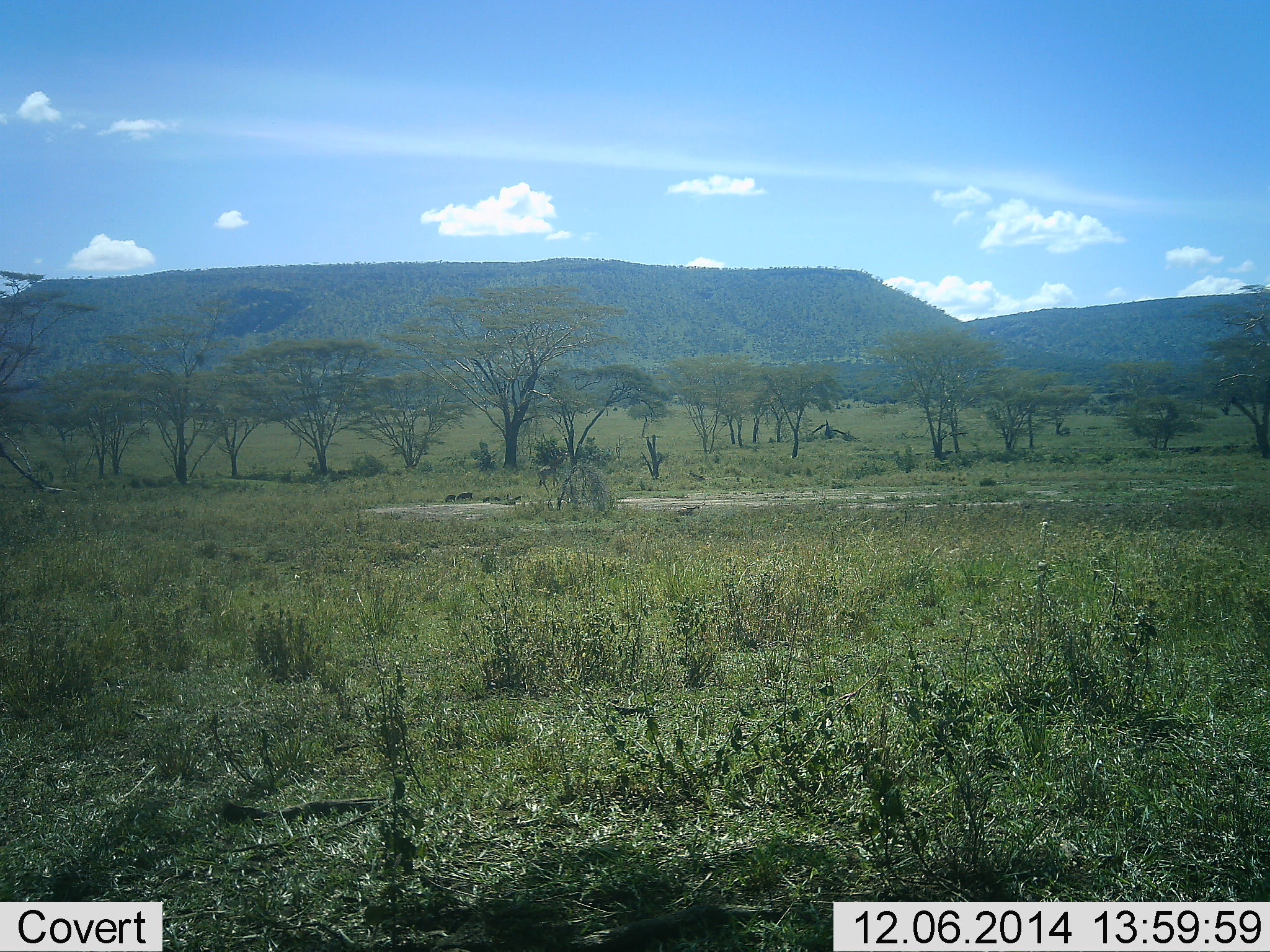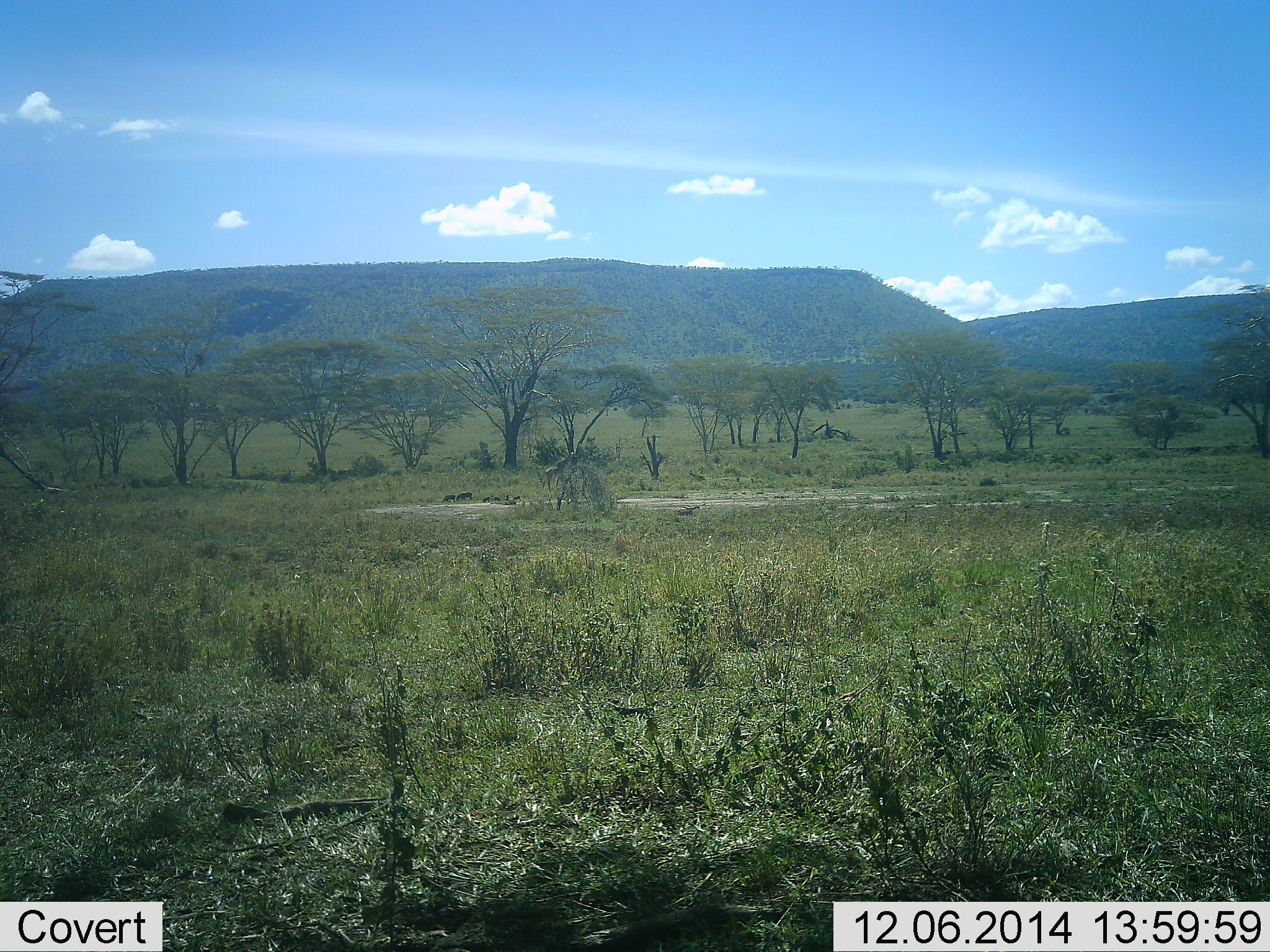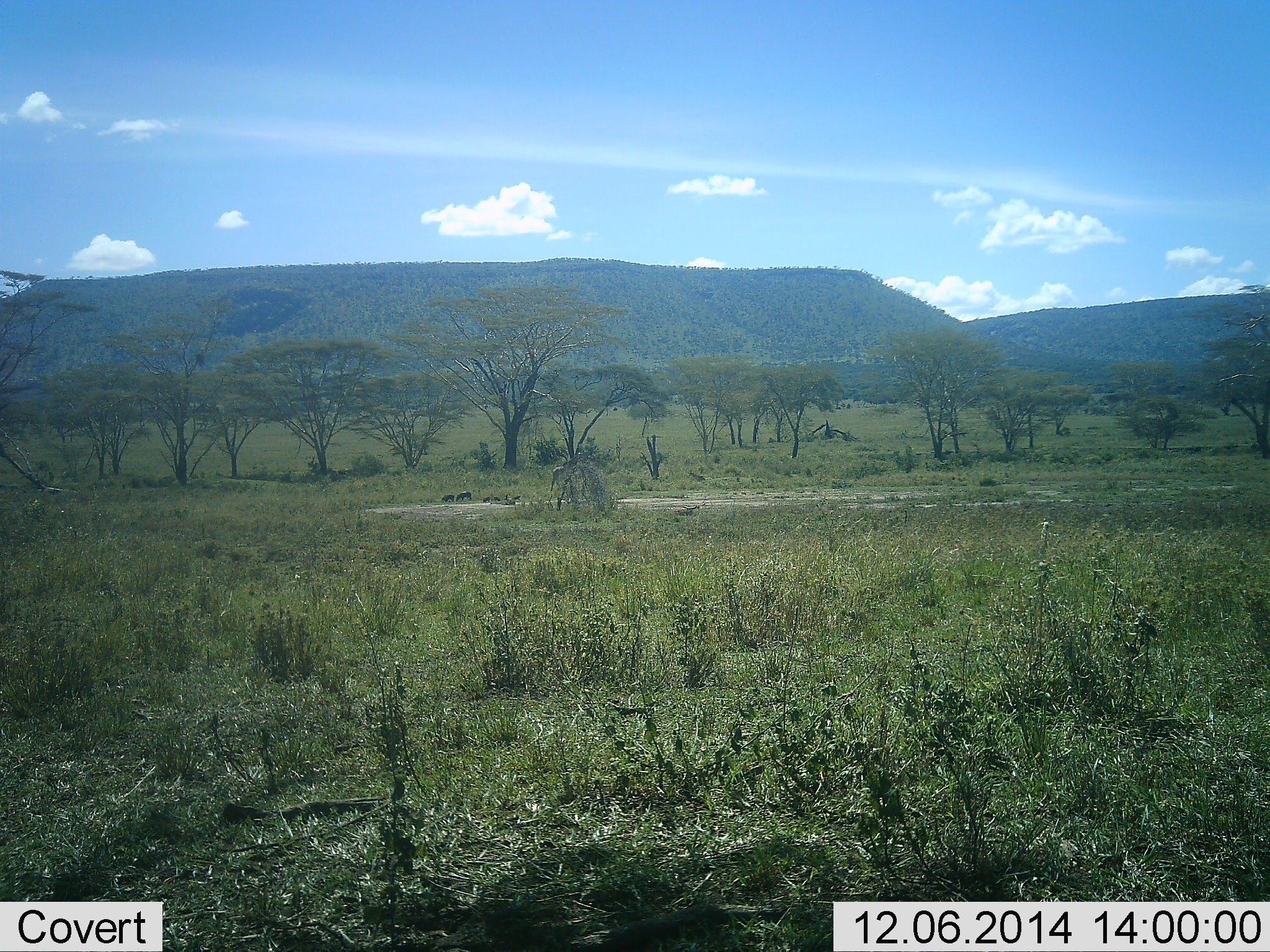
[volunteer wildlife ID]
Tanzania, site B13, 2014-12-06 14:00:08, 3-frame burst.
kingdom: Animalia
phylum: Chordata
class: Mammalia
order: Artiodactyla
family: Giraffidae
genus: Giraffa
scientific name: Giraffa camelopardalis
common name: giraffe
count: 1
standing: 0%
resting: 0%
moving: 100%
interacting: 0%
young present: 11%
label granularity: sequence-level